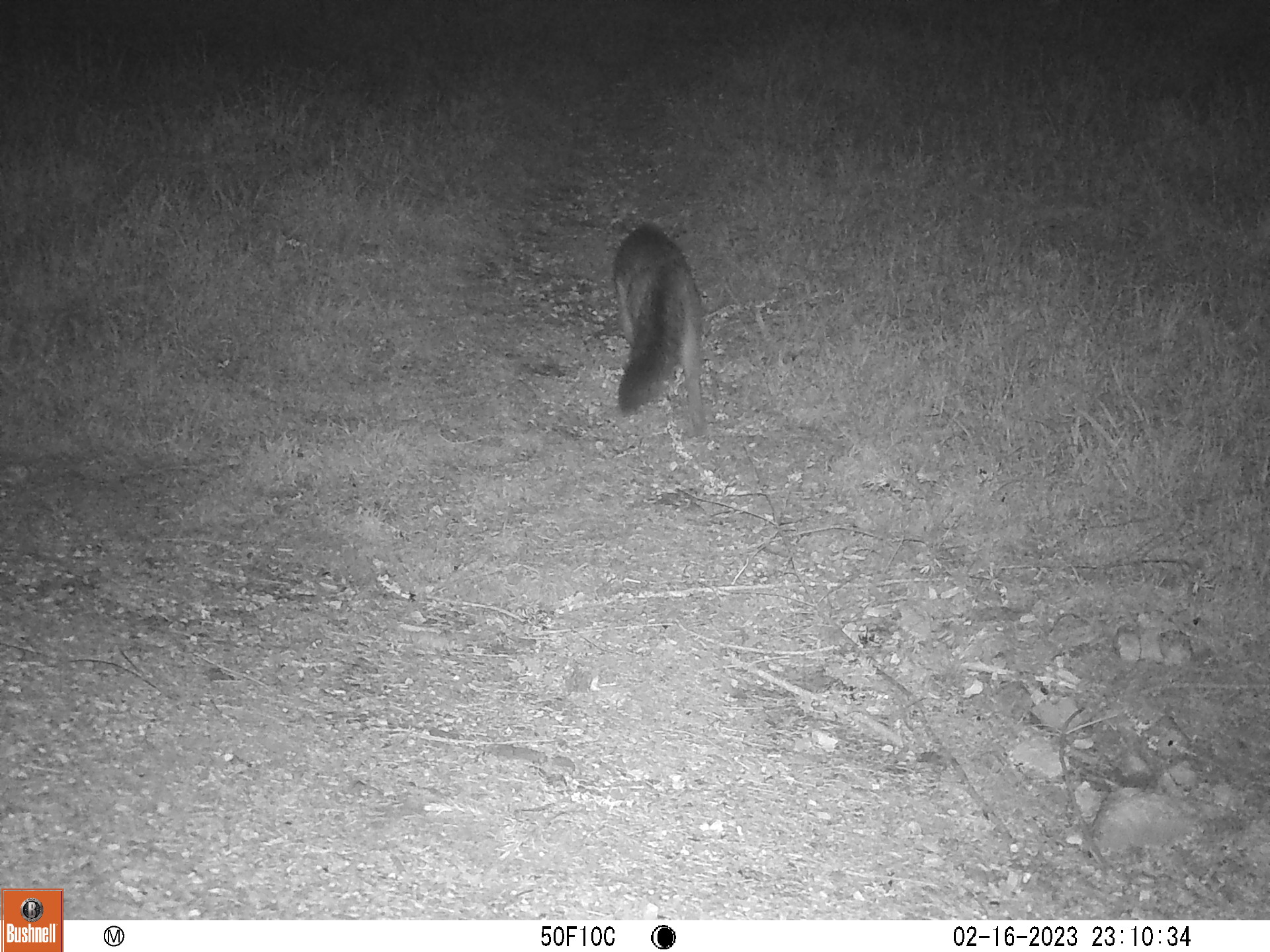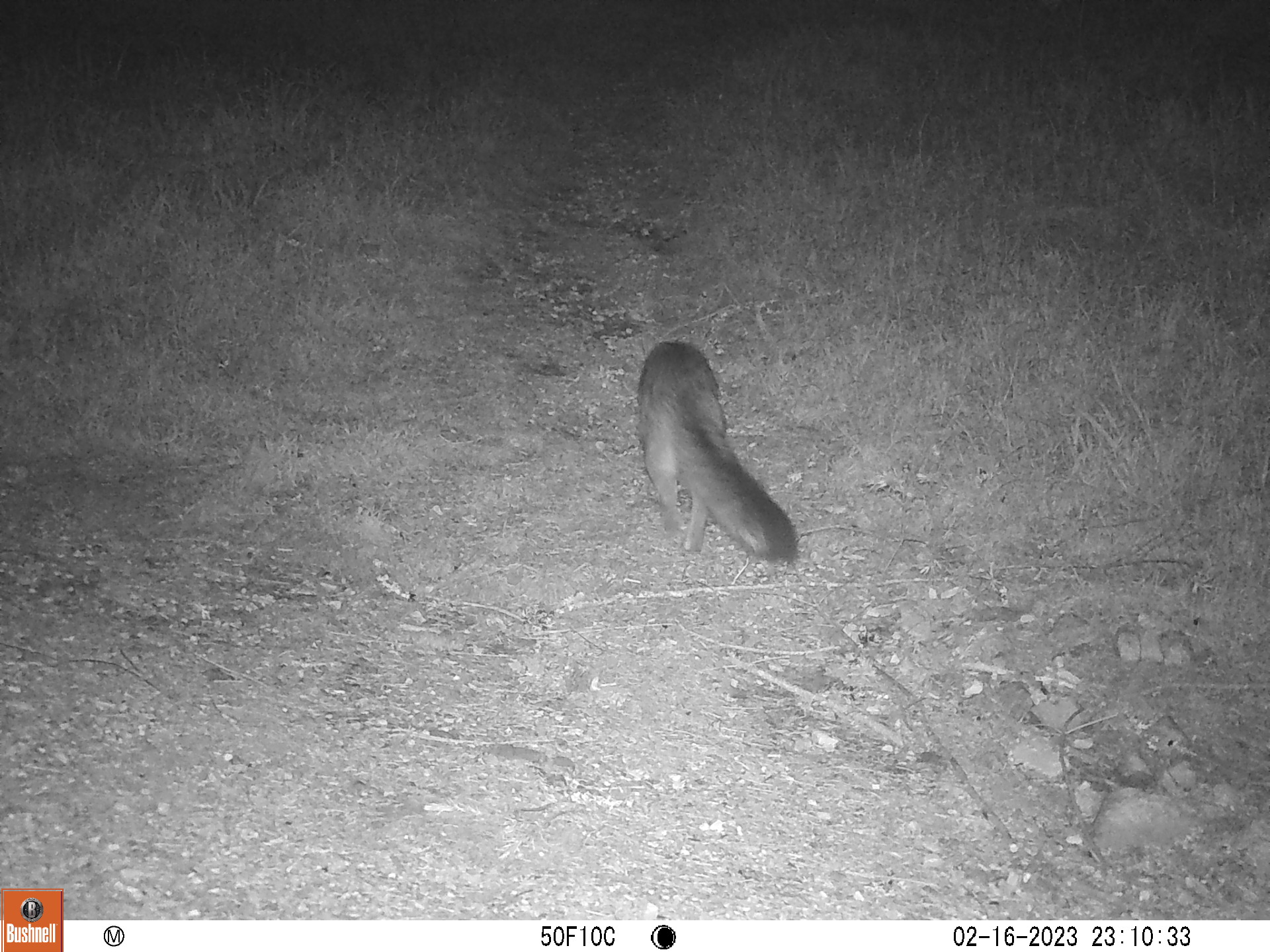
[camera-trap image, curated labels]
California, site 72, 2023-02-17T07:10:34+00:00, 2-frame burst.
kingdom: Animalia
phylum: Chordata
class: Mammalia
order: Carnivora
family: Canidae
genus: Urocyon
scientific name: Urocyon cinereoargenteus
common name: gray fox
Gray fox (Urocyon cinereoargenteus).